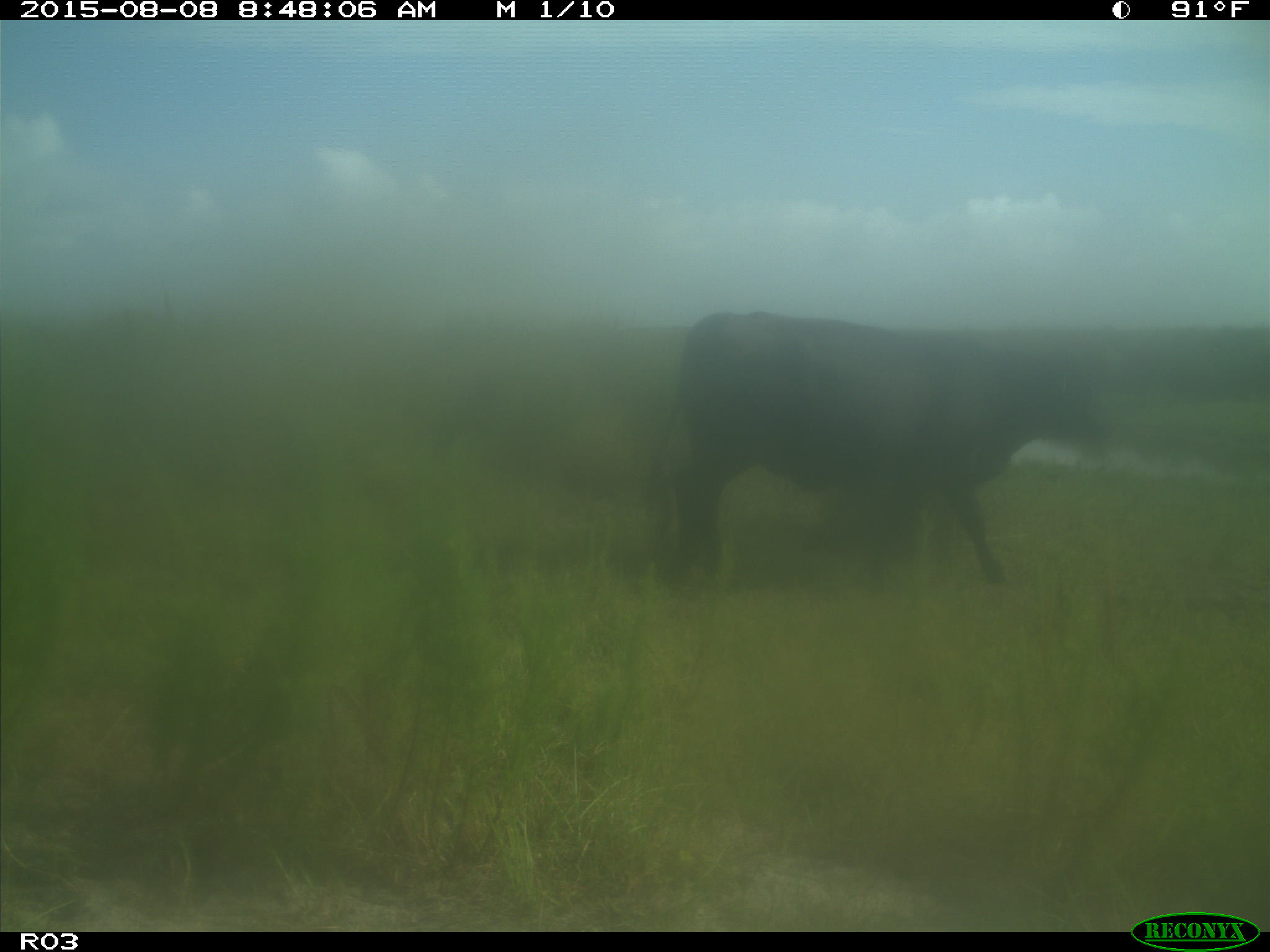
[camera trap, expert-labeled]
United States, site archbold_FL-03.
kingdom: Animalia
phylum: Chordata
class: Mammalia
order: Artiodactyla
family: Bovidae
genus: Bos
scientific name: Bos taurus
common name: domestic cow